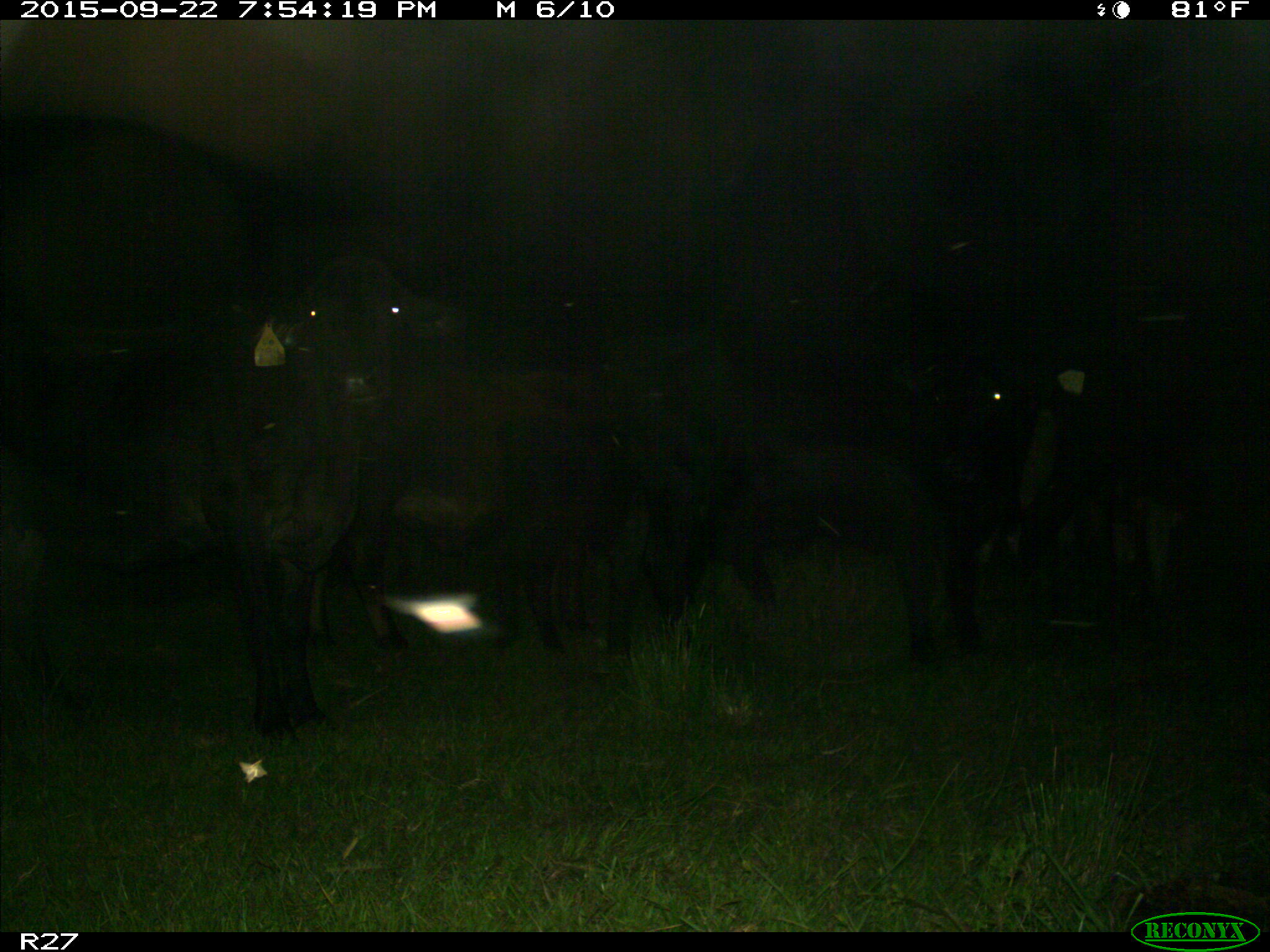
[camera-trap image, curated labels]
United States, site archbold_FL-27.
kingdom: Animalia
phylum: Chordata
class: Mammalia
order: Artiodactyla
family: Bovidae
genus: Bos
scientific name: Bos taurus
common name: domestic cow